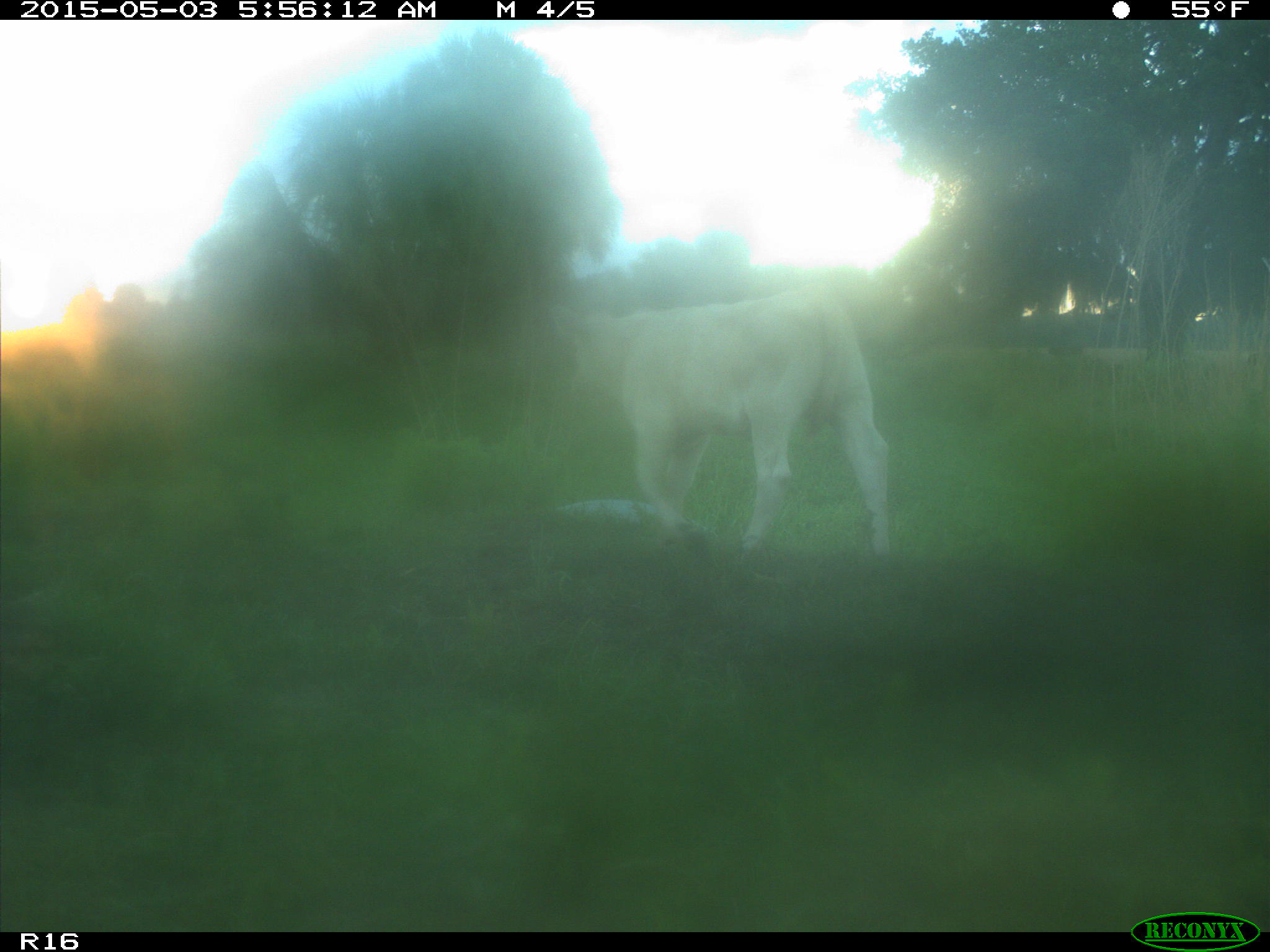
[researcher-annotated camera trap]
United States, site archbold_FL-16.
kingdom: Animalia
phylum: Chordata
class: Mammalia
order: Artiodactyla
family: Bovidae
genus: Bos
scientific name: Bos taurus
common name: domestic cow